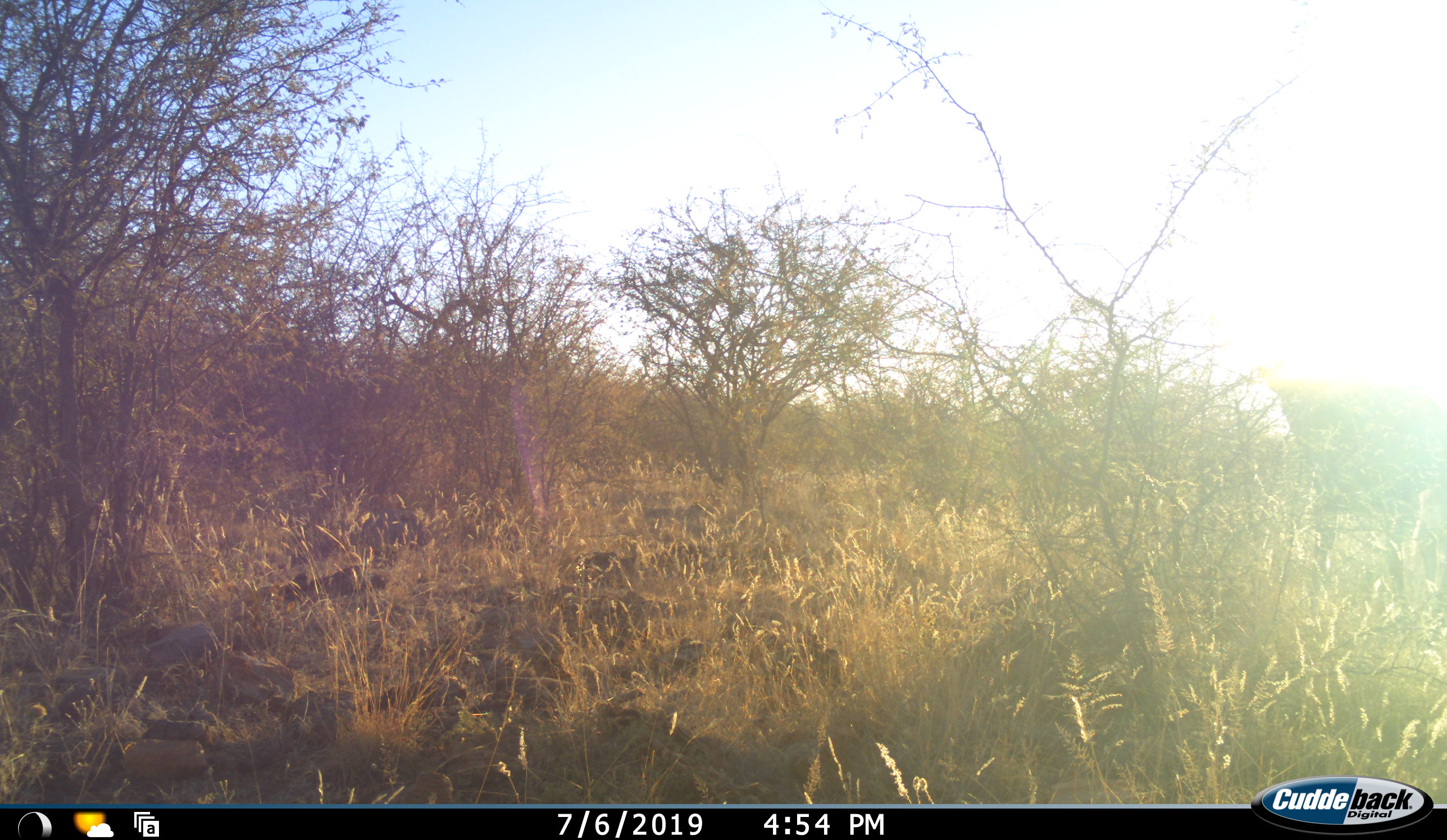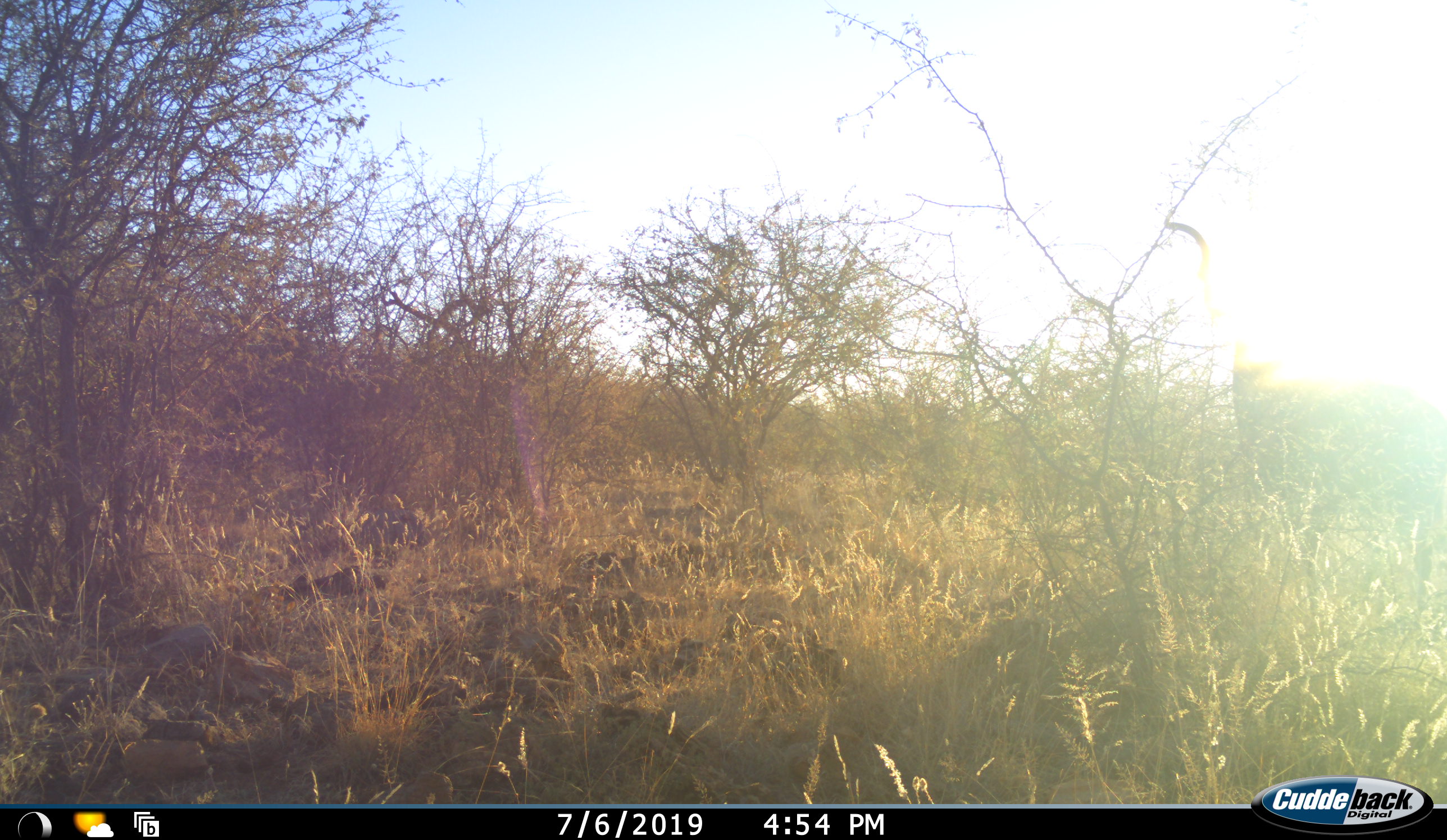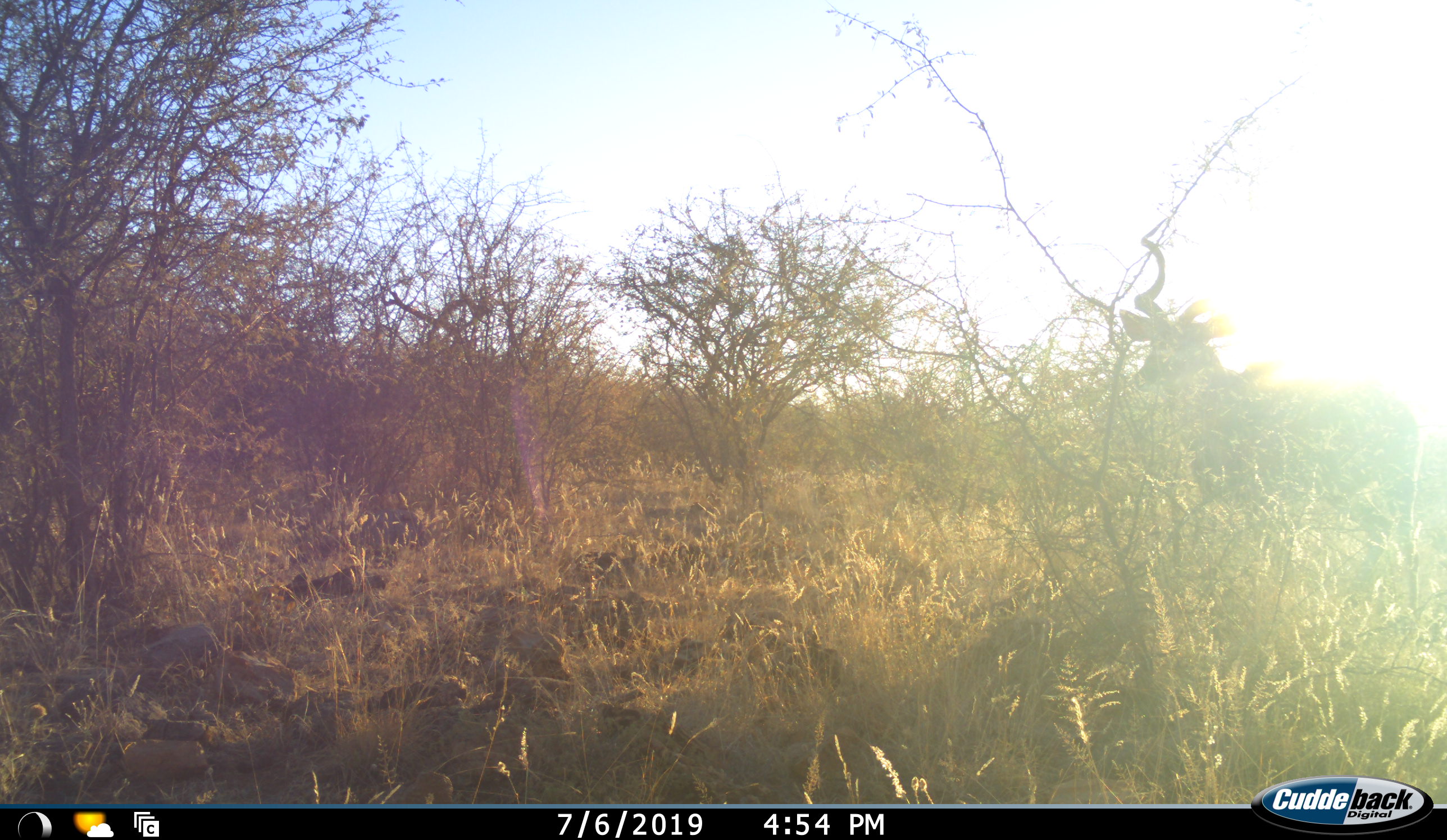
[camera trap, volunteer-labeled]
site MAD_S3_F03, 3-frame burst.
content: unidentified animal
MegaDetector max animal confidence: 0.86